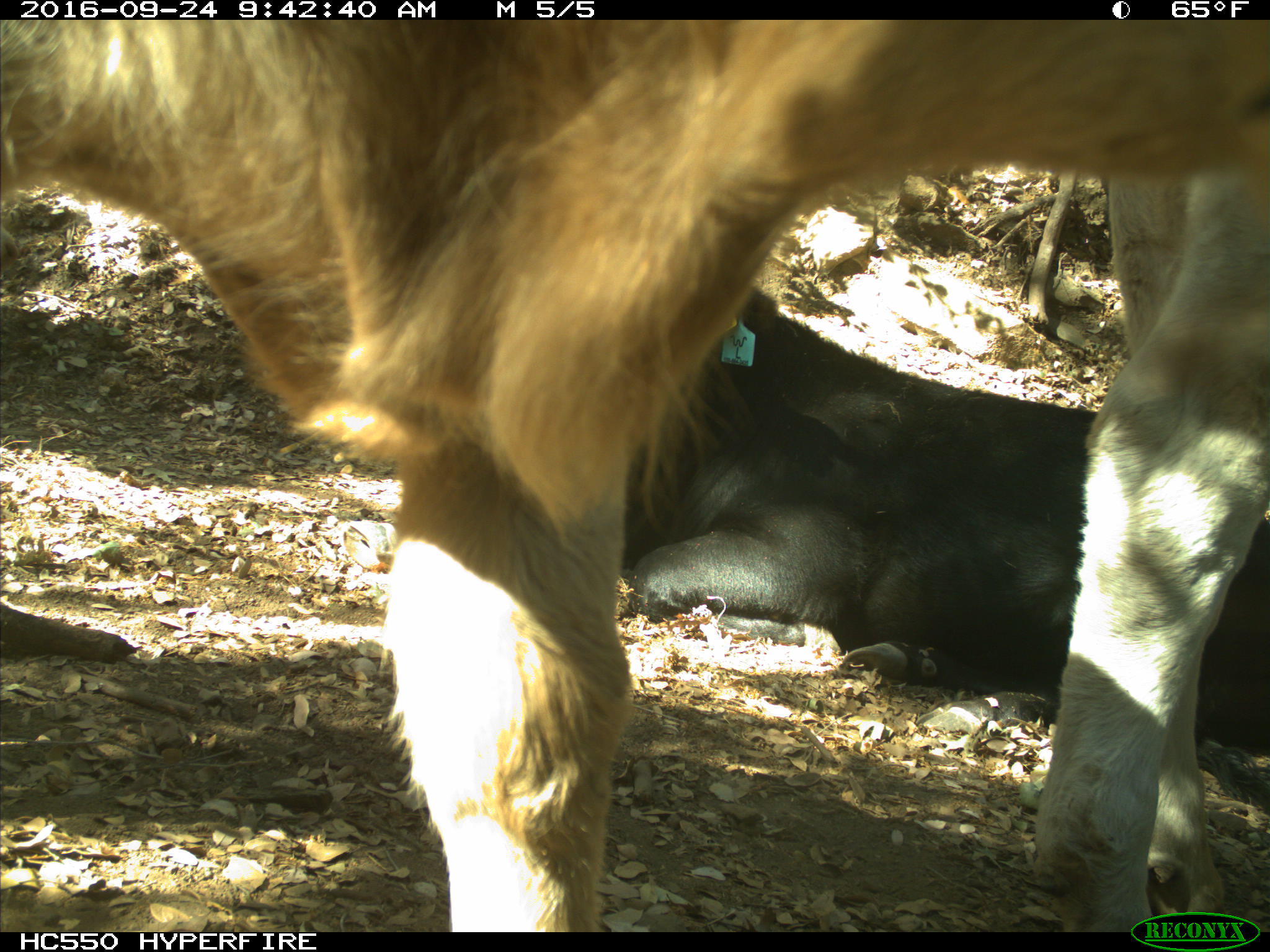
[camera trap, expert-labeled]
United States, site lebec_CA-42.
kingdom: Animalia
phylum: Chordata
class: Mammalia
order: Artiodactyla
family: Bovidae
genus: Bos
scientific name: Bos taurus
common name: domestic cow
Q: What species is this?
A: Bos taurus (domestic cow).